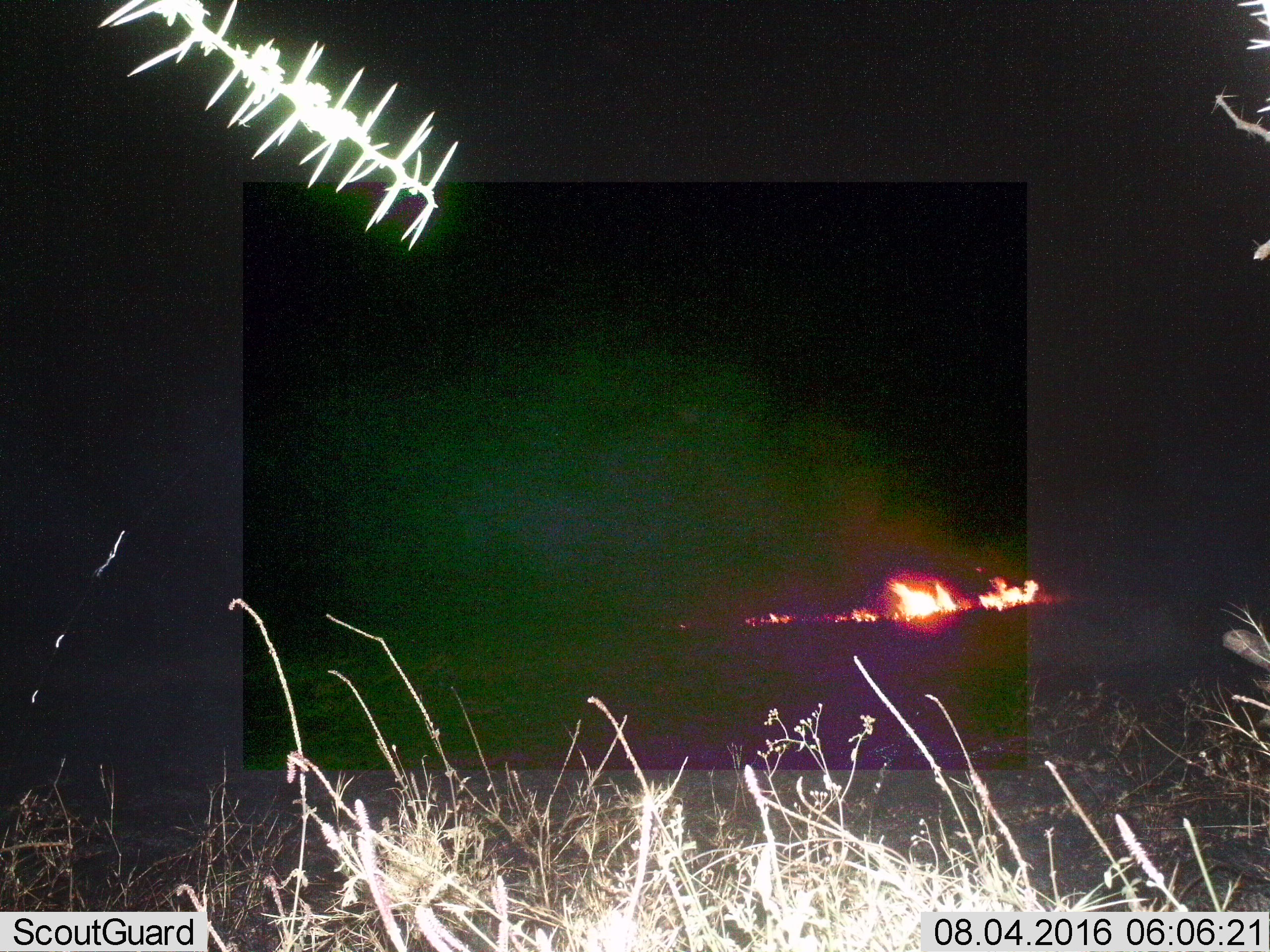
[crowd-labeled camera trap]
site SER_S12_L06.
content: unidentified animal